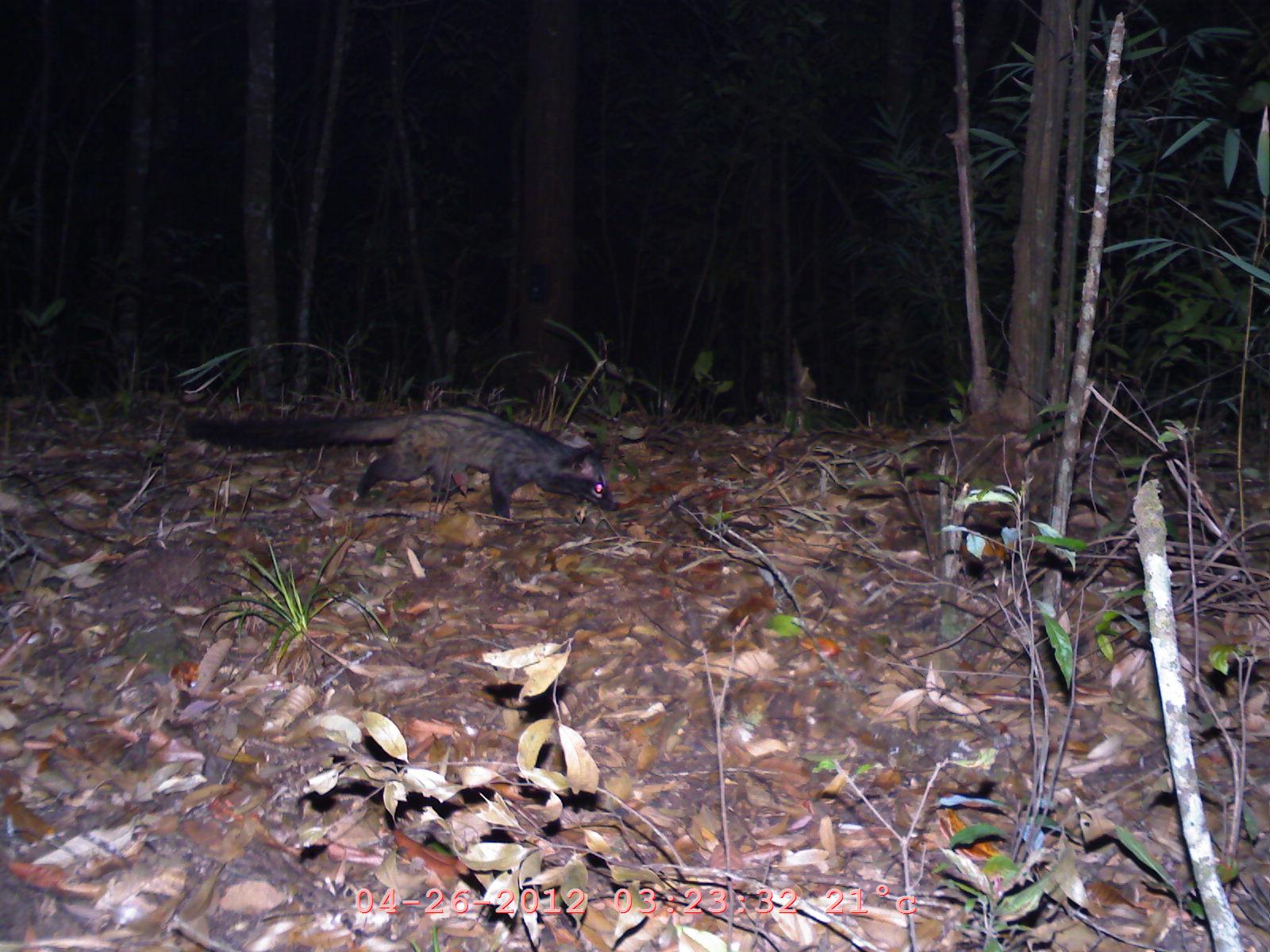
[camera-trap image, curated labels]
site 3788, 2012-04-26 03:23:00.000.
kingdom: Animalia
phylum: Chordata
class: Mammalia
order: Carnivora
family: Viverridae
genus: Paradoxurus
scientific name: Paradoxurus hermaphroditus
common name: asian palm civet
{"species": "Paradoxurus hermaphroditus (asian palm civet)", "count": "1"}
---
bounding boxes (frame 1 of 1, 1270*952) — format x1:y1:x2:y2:
paradoxurus hermaphroditus: 170:399:622:522